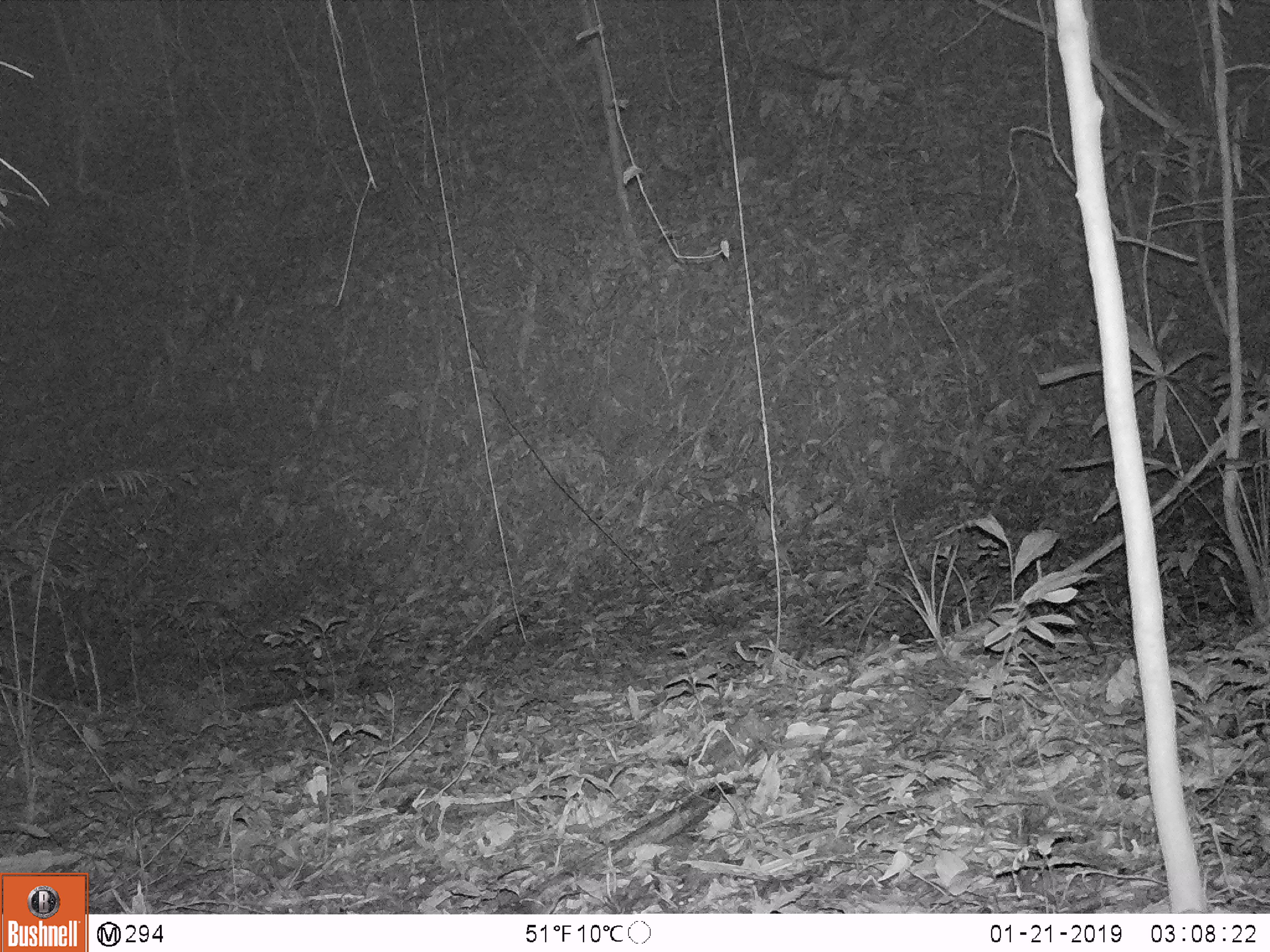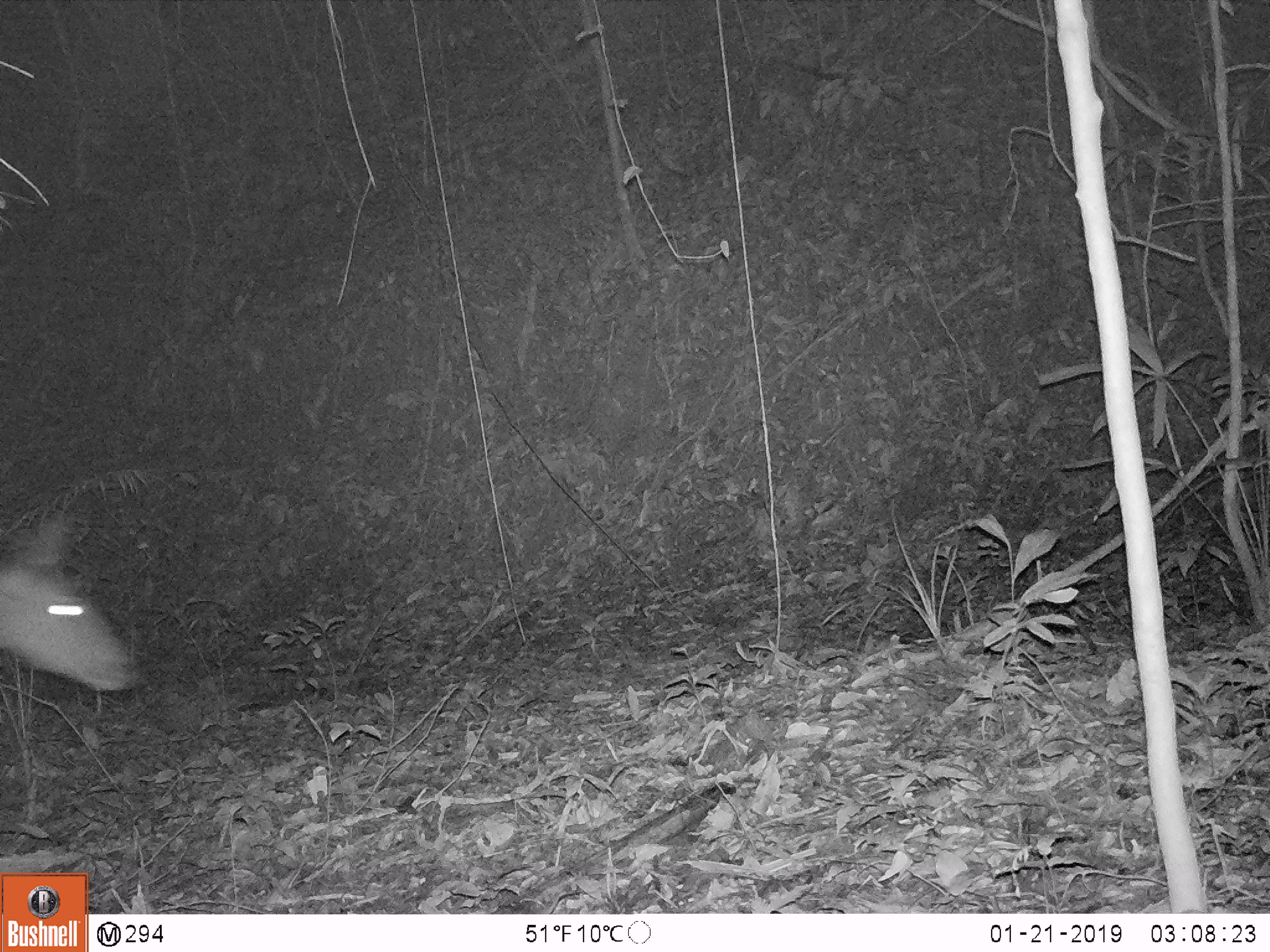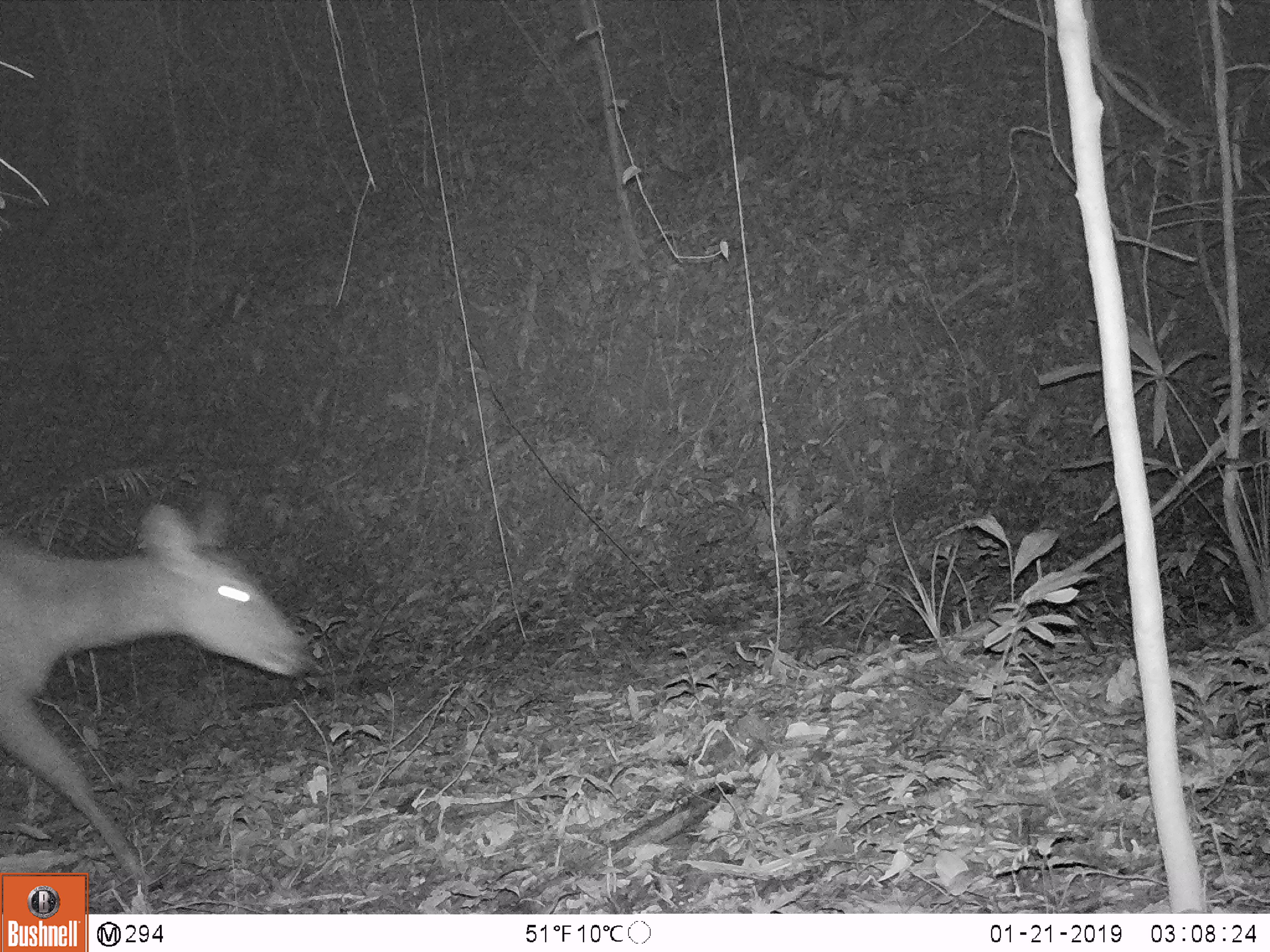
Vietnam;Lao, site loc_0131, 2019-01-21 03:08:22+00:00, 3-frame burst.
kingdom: Animalia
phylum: Chordata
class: Mammalia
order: Artiodactyla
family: Cervidae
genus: Rusa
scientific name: Rusa unicolor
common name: sambar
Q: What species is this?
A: Sambar (Rusa unicolor).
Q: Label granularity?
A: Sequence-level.